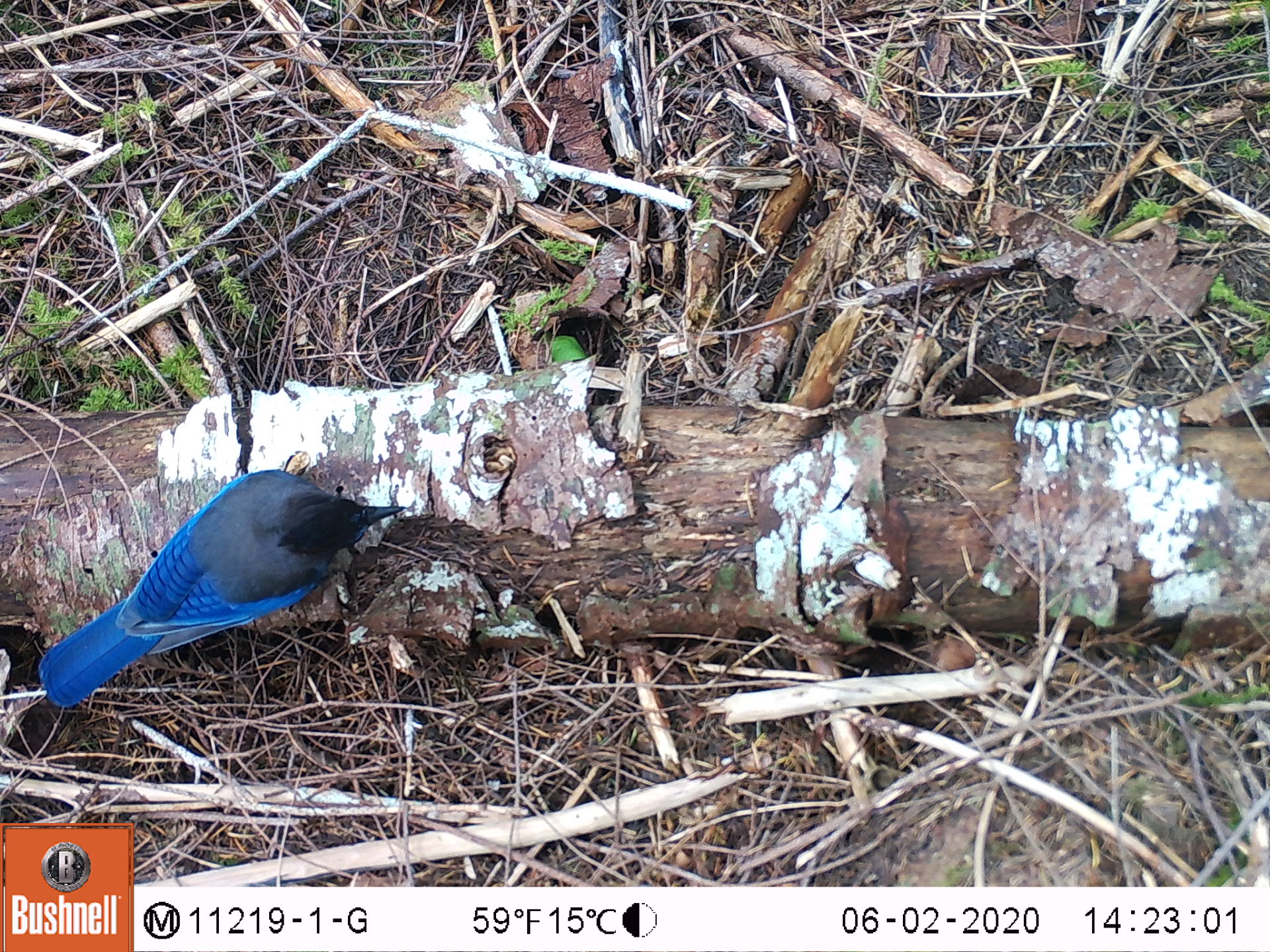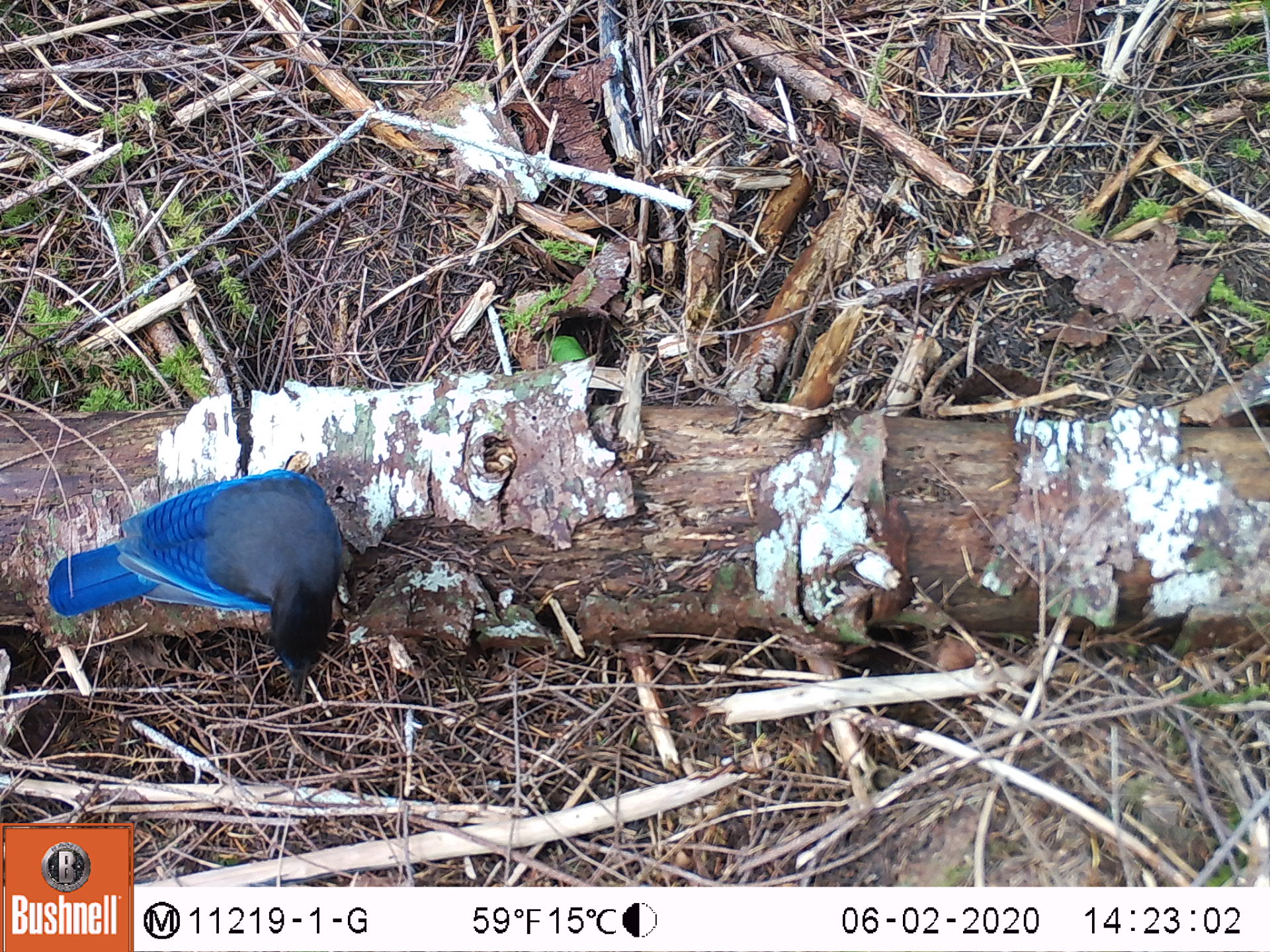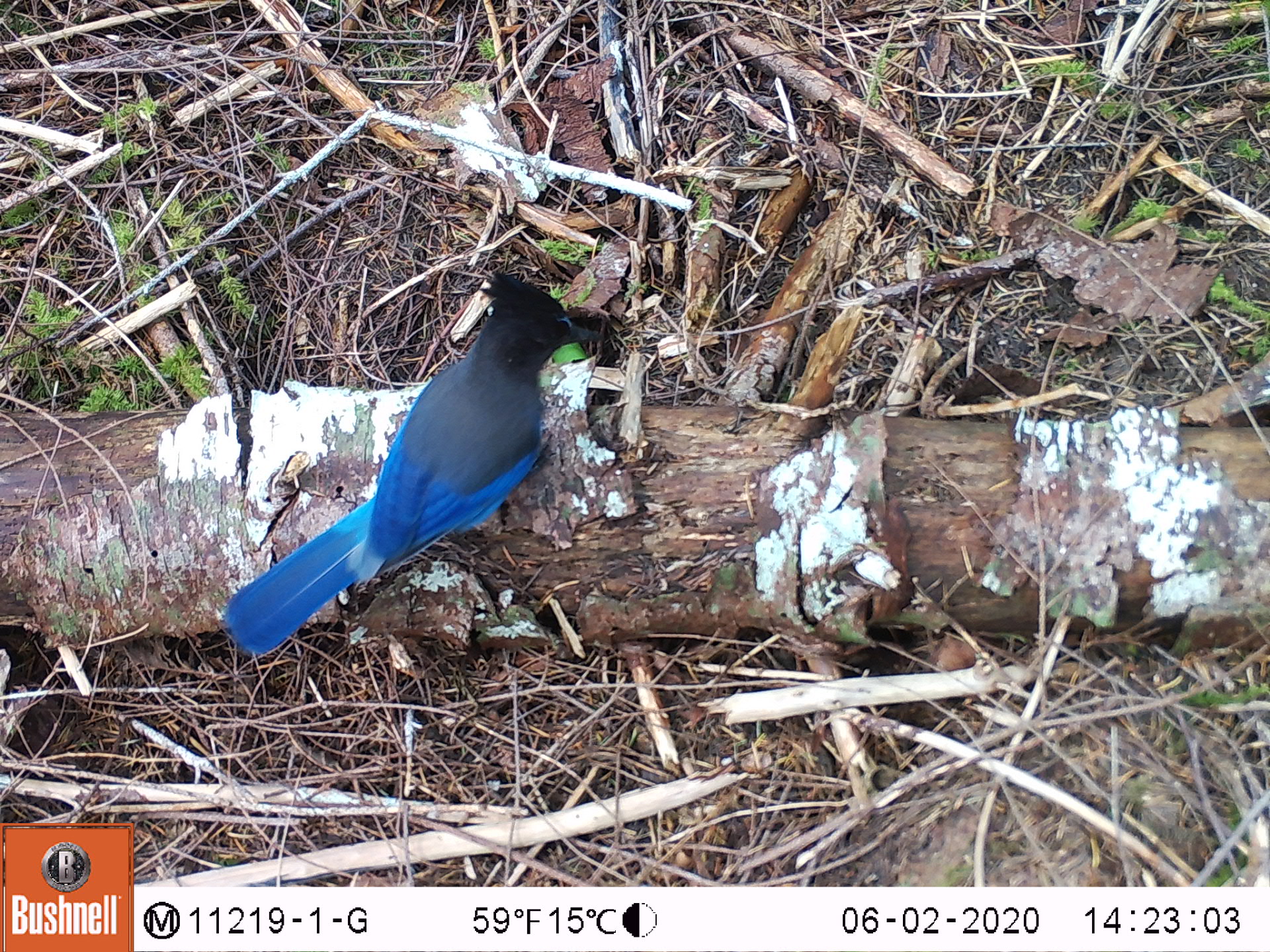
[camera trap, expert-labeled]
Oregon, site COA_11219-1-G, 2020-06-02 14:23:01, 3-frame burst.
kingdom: Animalia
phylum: Chordata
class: Aves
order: Passeriformes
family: Corvidae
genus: Cyanocitta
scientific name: Cyanocitta stelleri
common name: steller's jay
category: stellers jay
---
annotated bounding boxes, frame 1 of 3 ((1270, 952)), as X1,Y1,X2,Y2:
stellers jay: 35,458,411,705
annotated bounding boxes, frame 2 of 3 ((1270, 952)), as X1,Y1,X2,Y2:
stellers jay: 43,473,353,704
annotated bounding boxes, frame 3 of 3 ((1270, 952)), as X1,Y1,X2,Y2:
stellers jay: 225,268,609,655